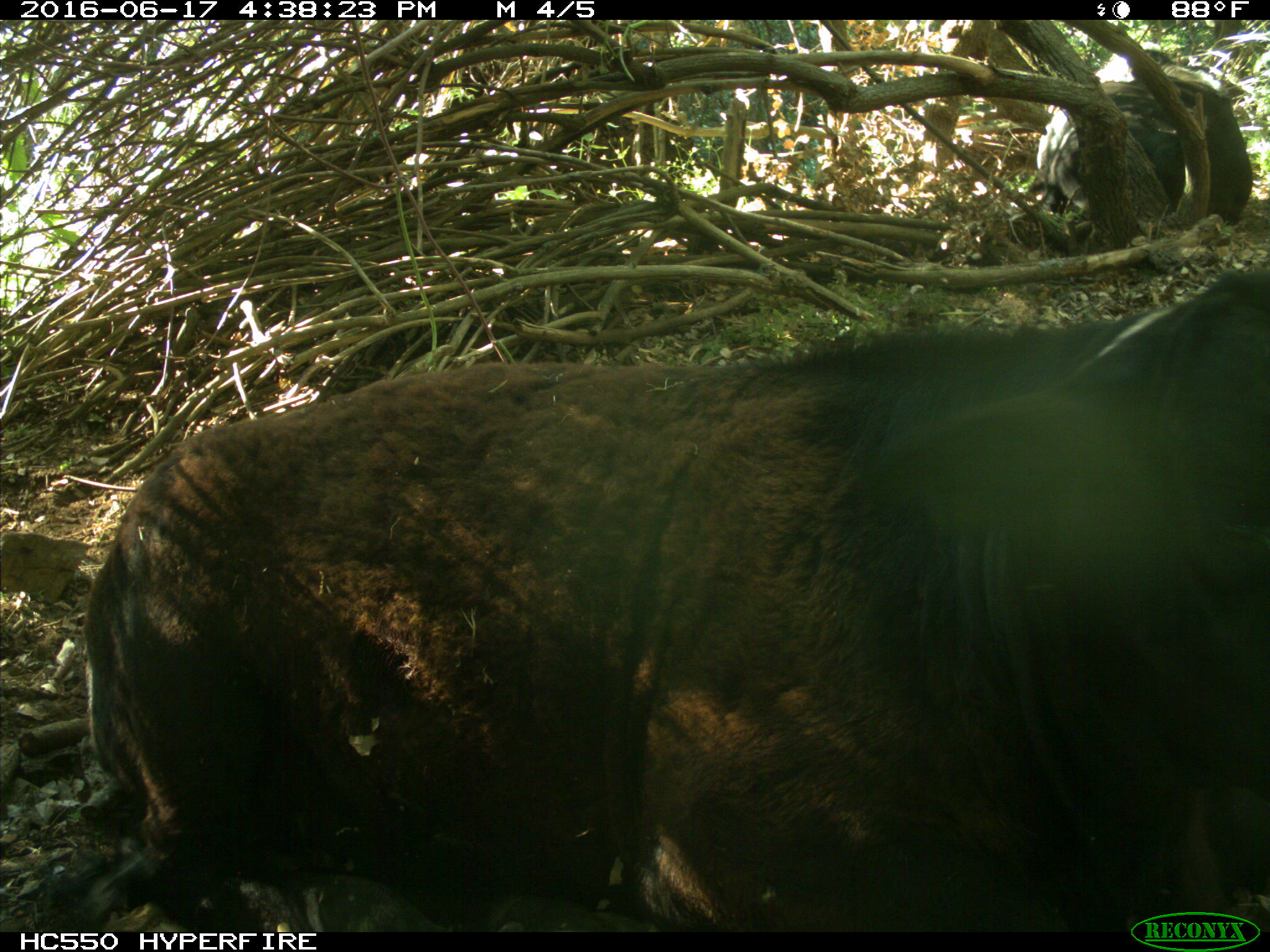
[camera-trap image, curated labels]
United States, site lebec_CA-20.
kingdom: Animalia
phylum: Chordata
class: Mammalia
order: Artiodactyla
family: Bovidae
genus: Bos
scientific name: Bos taurus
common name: domestic cow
Bos taurus (domestic cow).